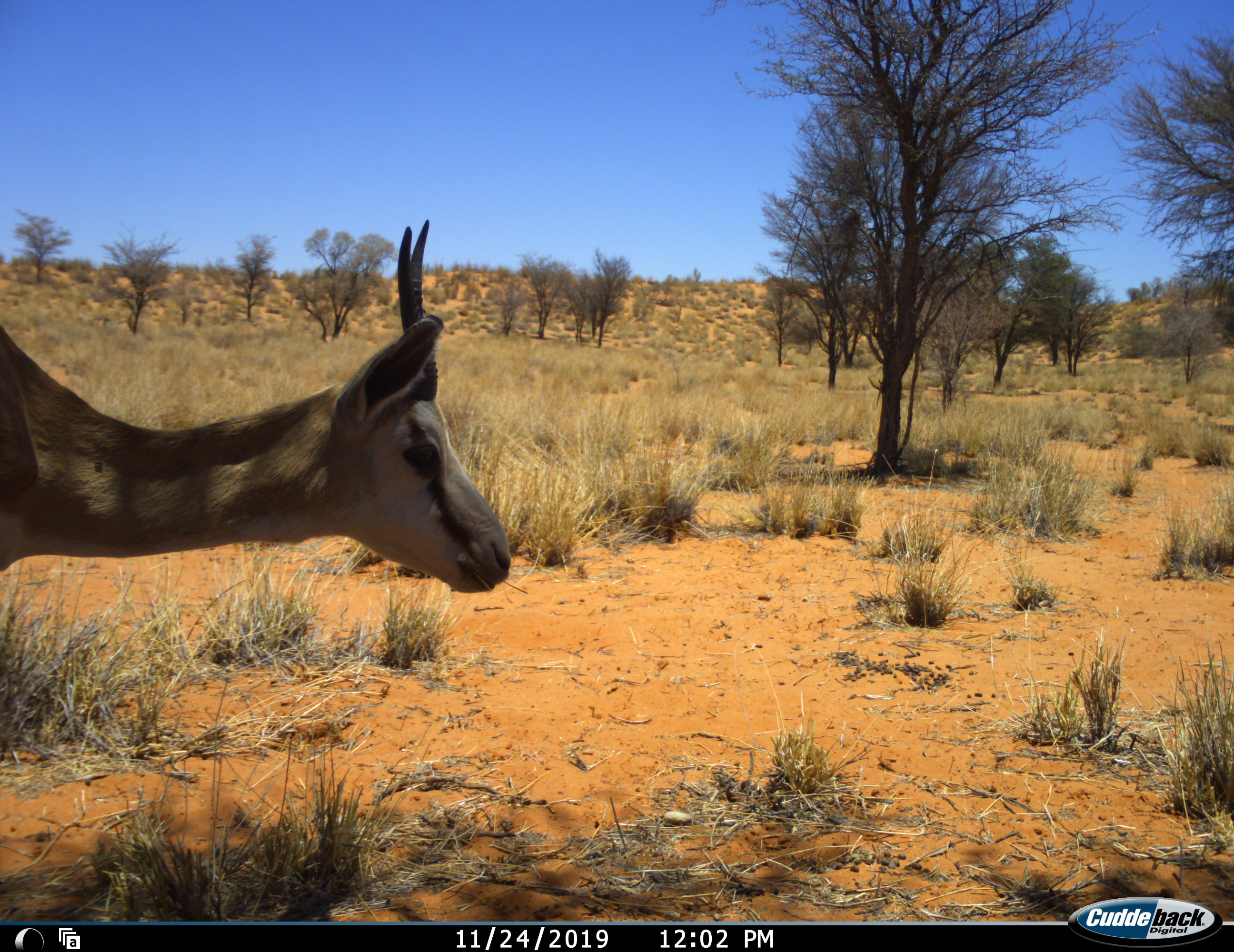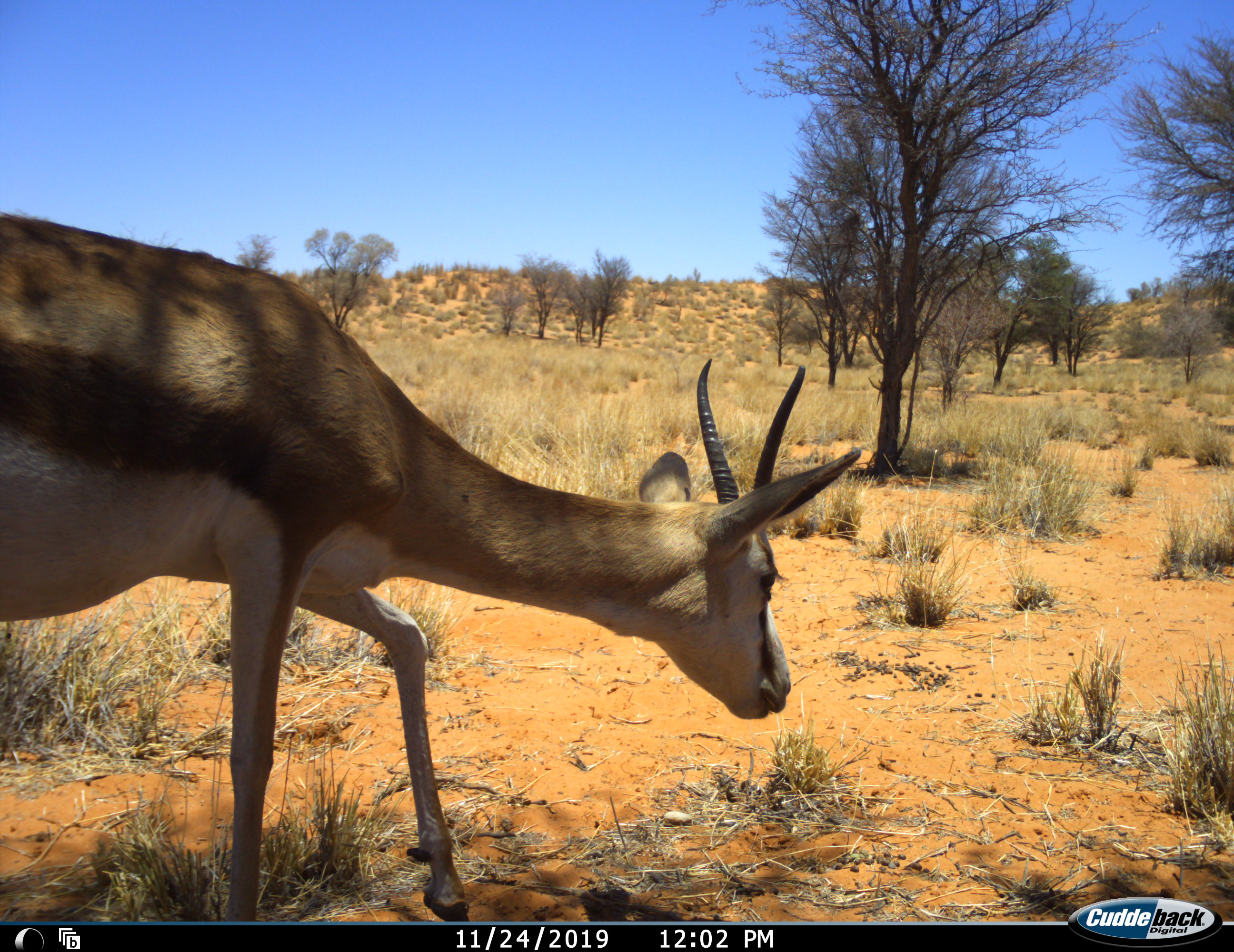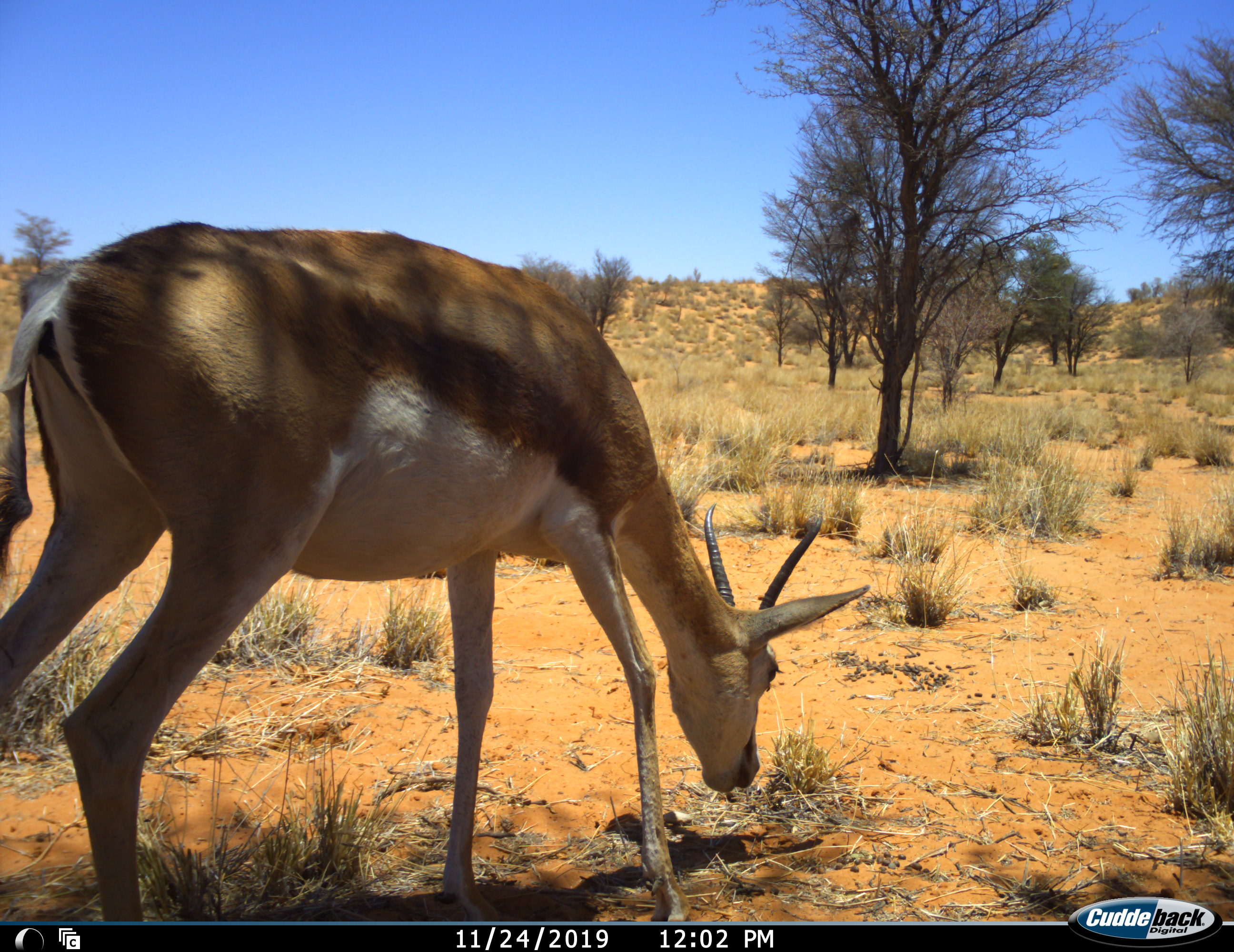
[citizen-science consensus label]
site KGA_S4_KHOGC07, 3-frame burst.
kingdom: Animalia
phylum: Chordata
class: Mammalia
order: Artiodactyla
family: Bovidae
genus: Antidorcas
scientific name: Antidorcas marsupialis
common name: springbok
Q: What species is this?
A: Springbok (Antidorcas marsupialis).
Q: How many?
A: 1.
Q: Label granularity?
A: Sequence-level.